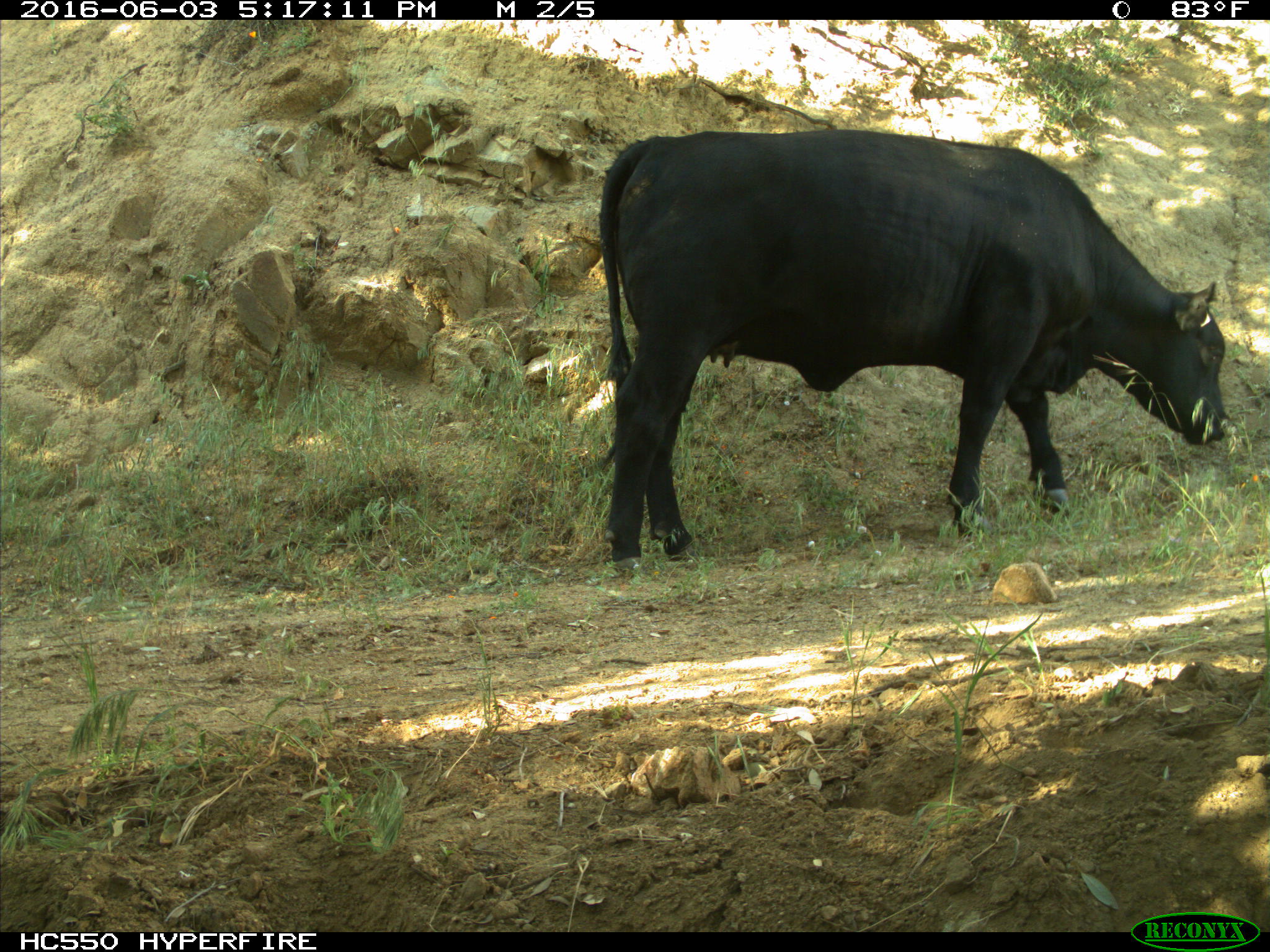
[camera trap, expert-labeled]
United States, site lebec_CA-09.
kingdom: Animalia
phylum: Chordata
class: Mammalia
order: Artiodactyla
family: Bovidae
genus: Bos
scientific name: Bos taurus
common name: domestic cow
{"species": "Bos taurus (domestic cow)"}